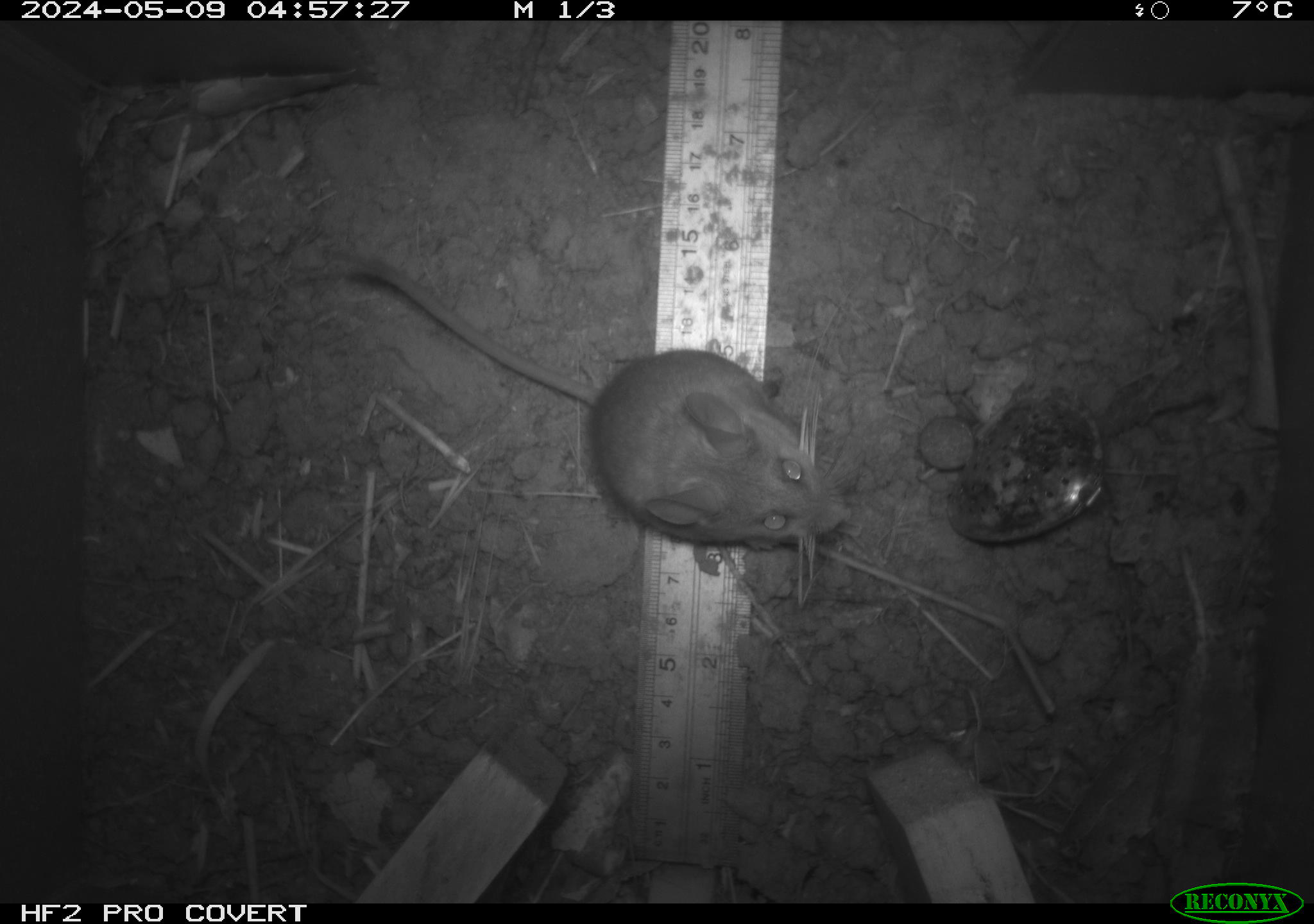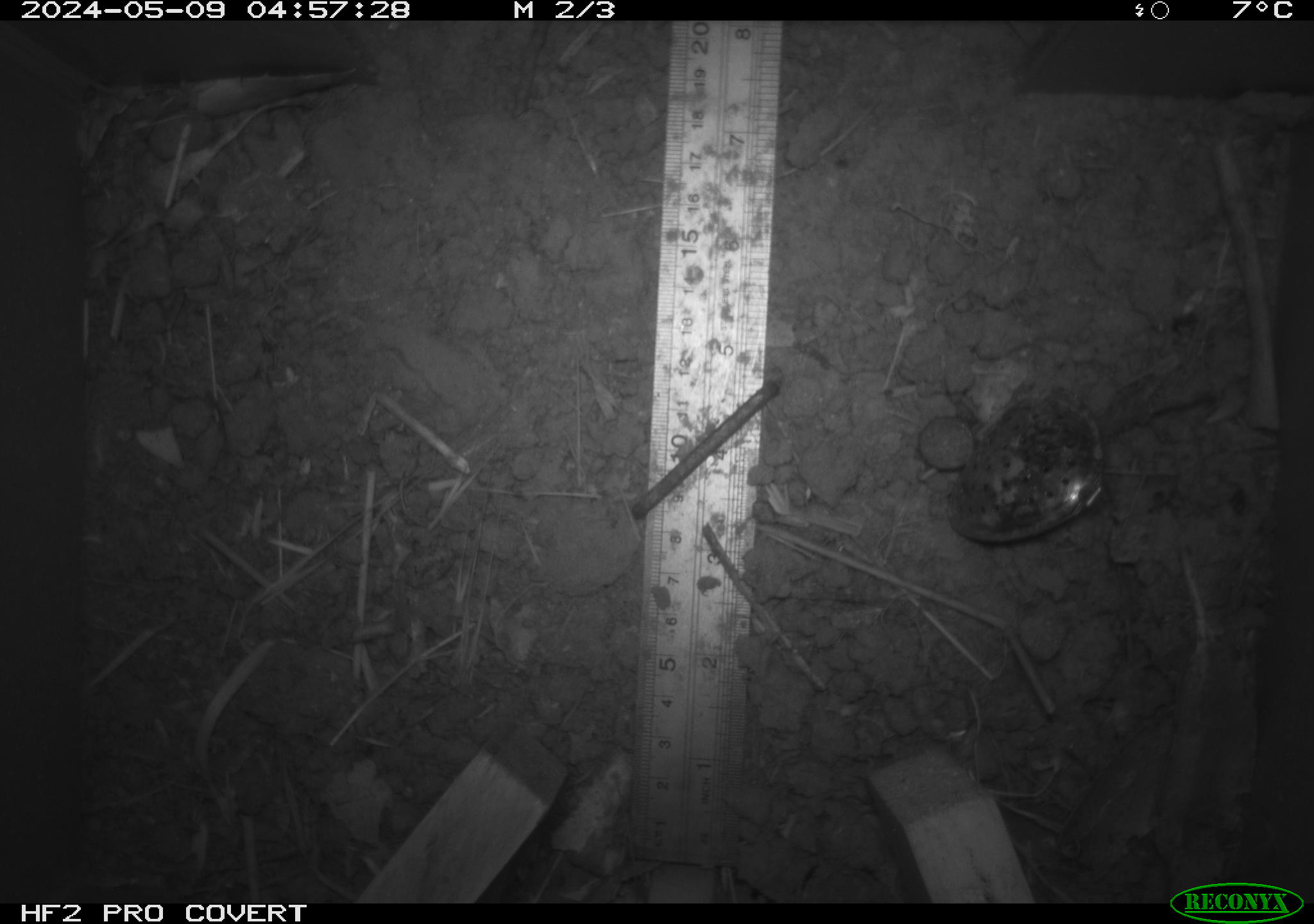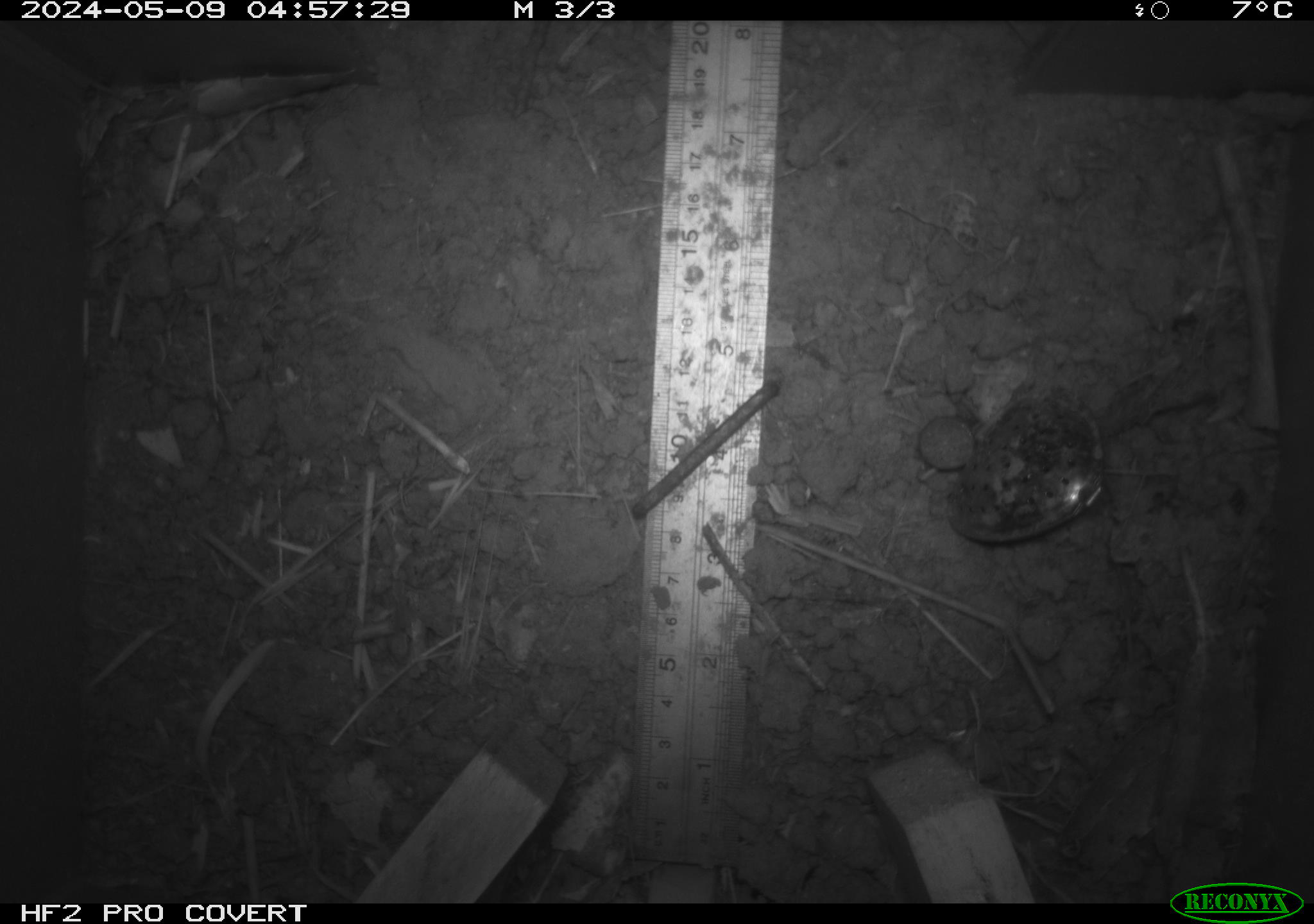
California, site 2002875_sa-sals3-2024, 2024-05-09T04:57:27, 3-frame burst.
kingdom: Animalia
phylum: Chordata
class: Mammalia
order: Rodentia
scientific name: Rodentia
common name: mouse species